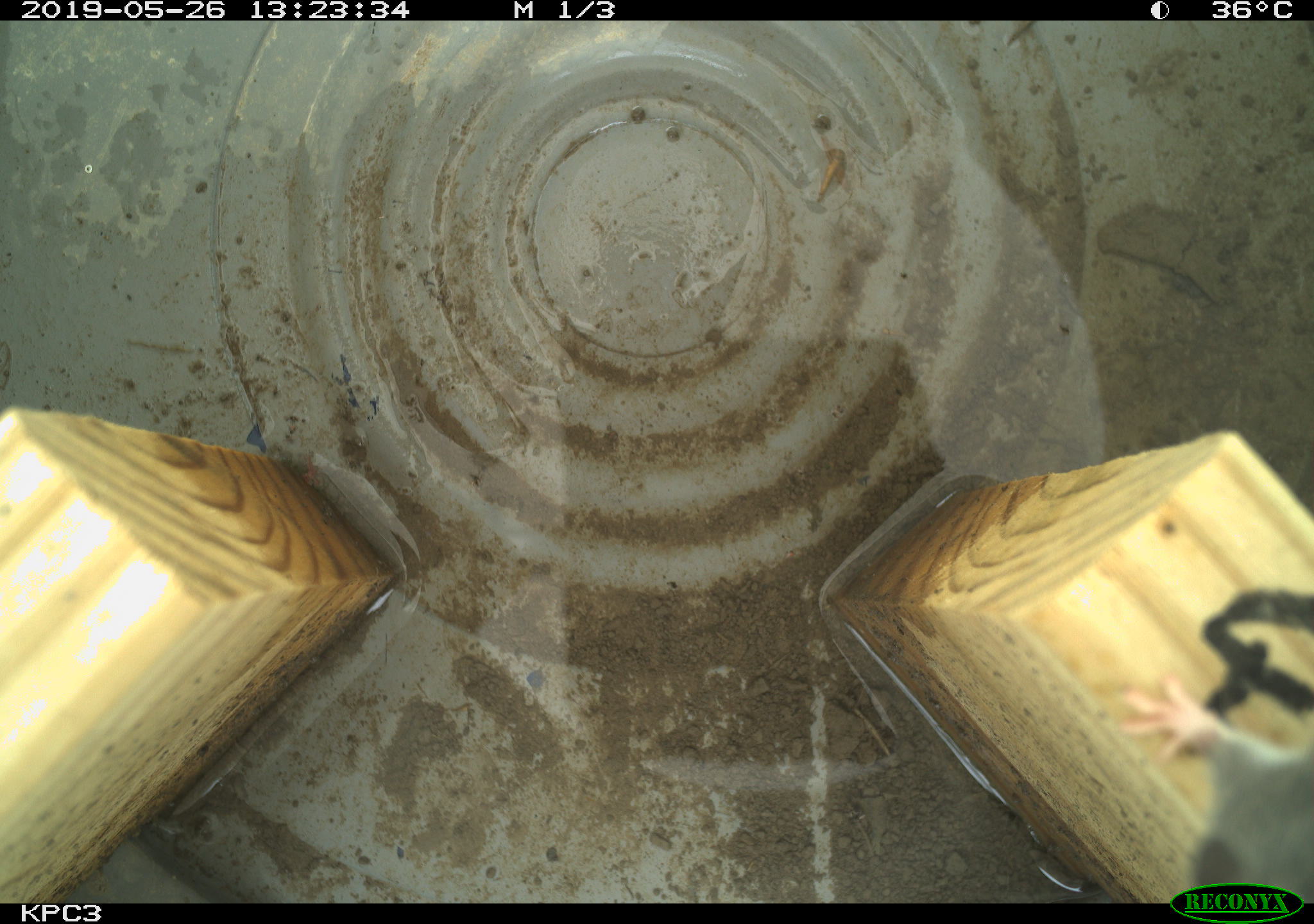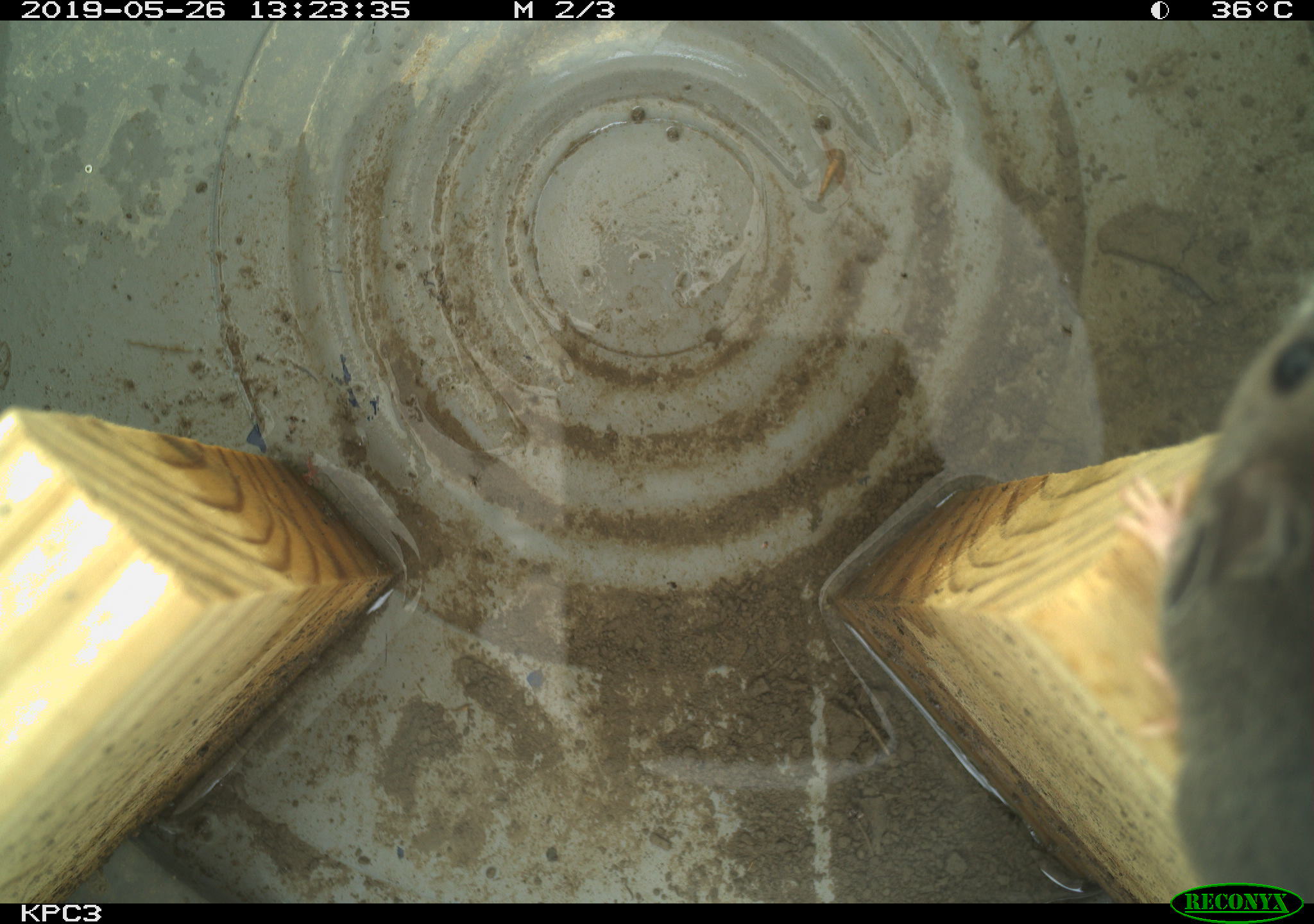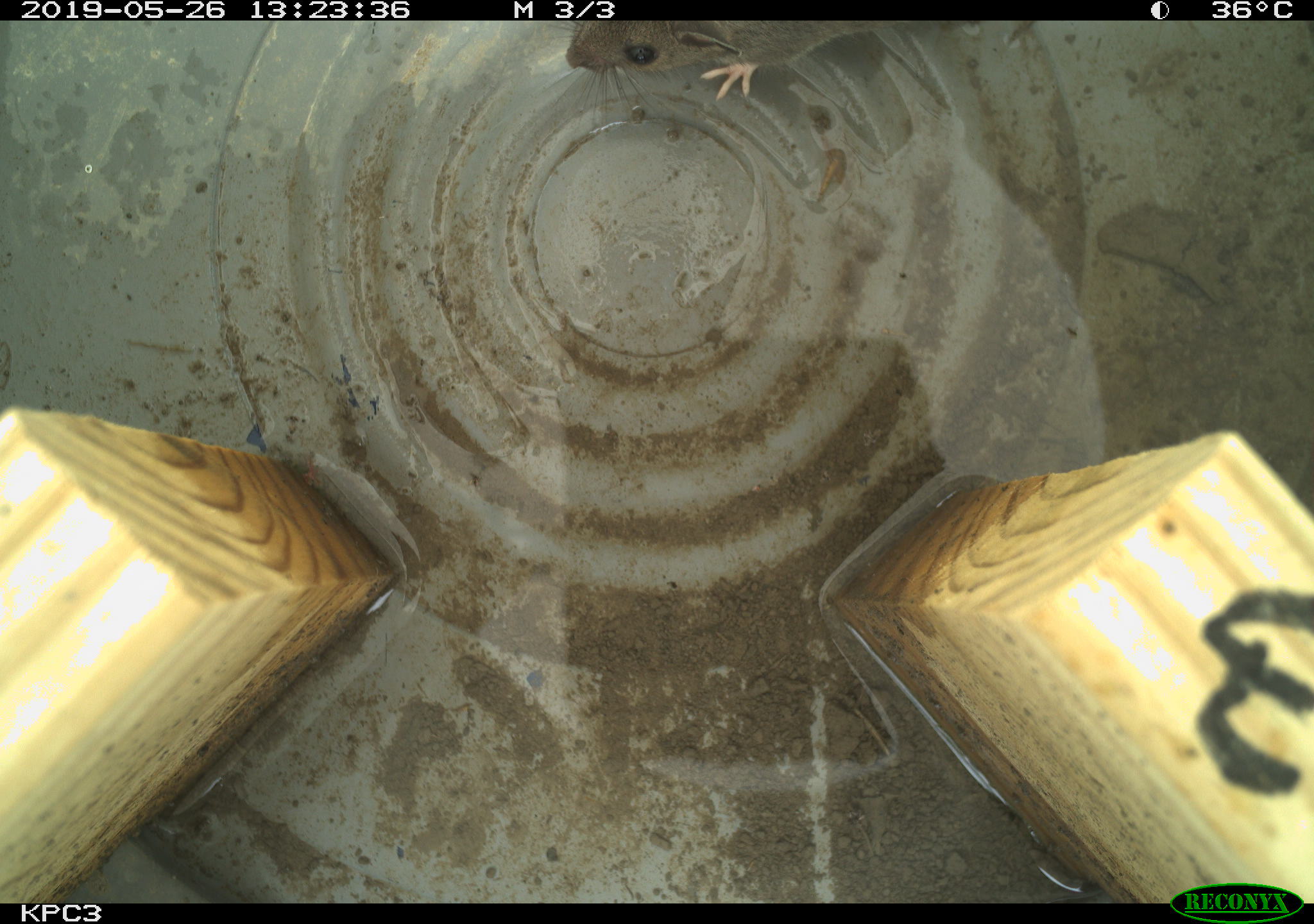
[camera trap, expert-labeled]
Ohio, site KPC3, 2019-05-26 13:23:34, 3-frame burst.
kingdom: Animalia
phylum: Chordata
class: Mammalia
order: Rodentia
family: Cricetidae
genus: Peromyscus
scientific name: Peromyscus leucopus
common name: white-footed mouse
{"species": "white-footed mouse (Peromyscus leucopus)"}